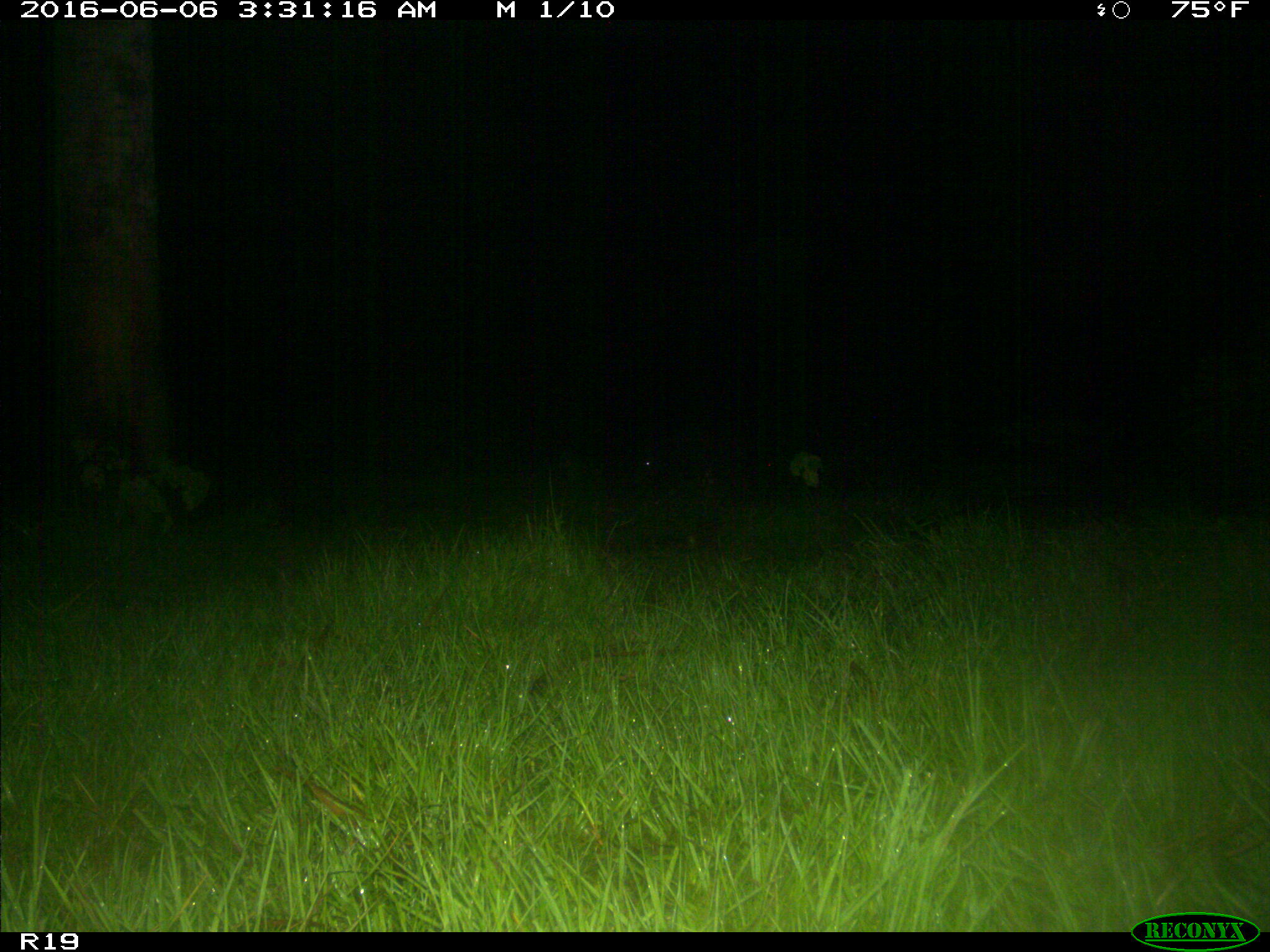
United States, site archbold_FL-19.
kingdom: Animalia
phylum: Chordata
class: Mammalia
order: Artiodactyla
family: Suidae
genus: Sus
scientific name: Sus scrofa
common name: wild boar